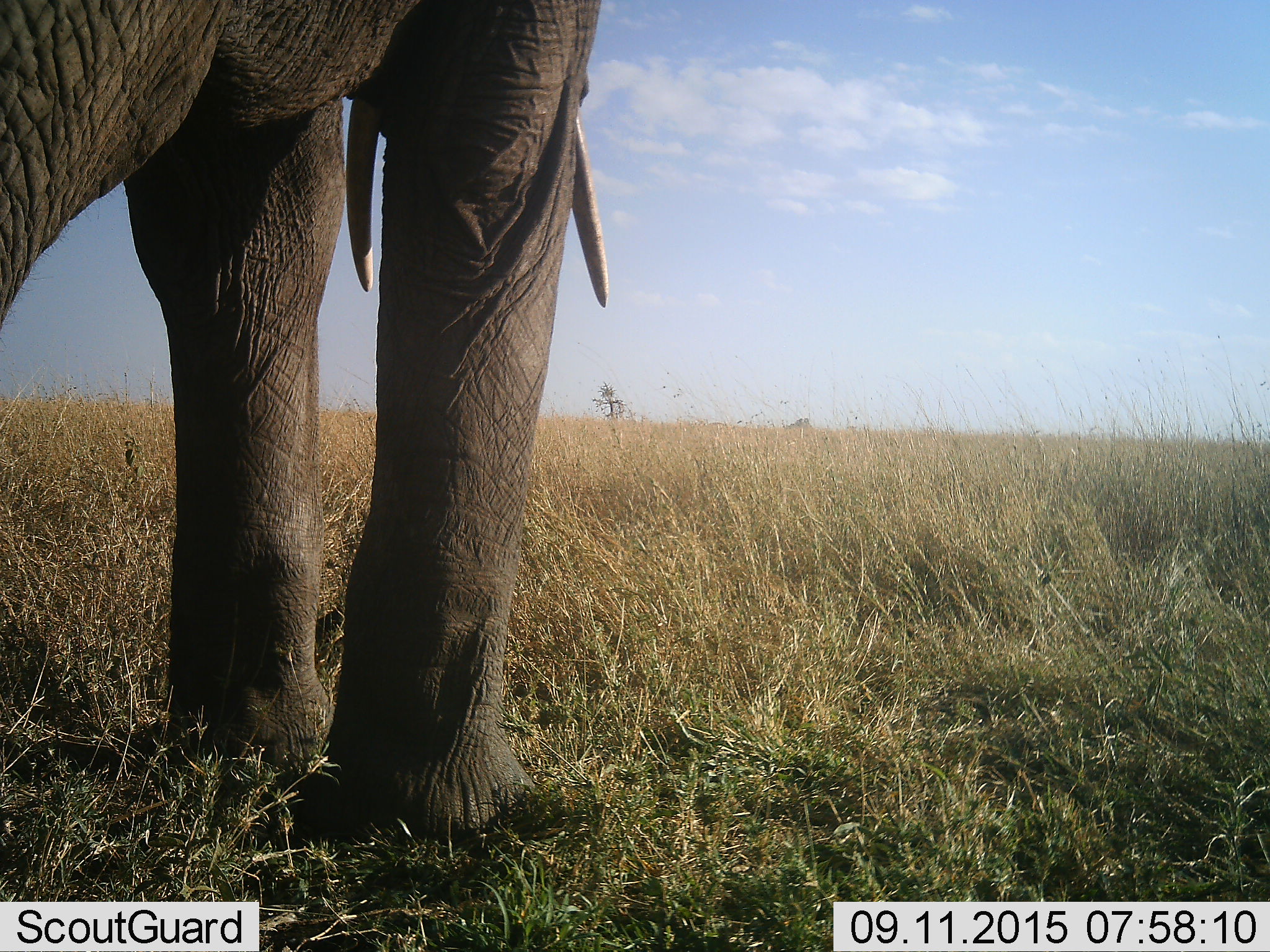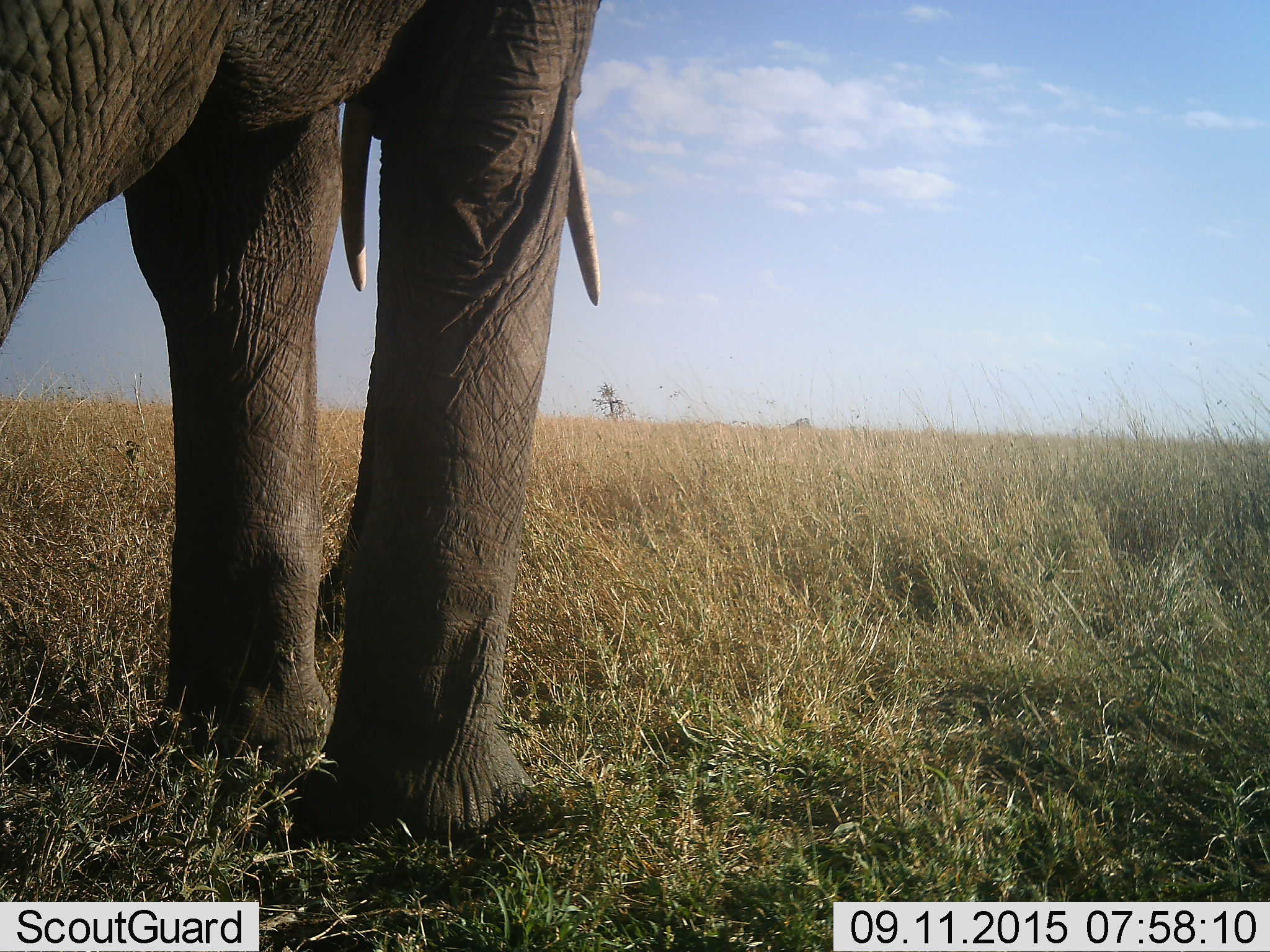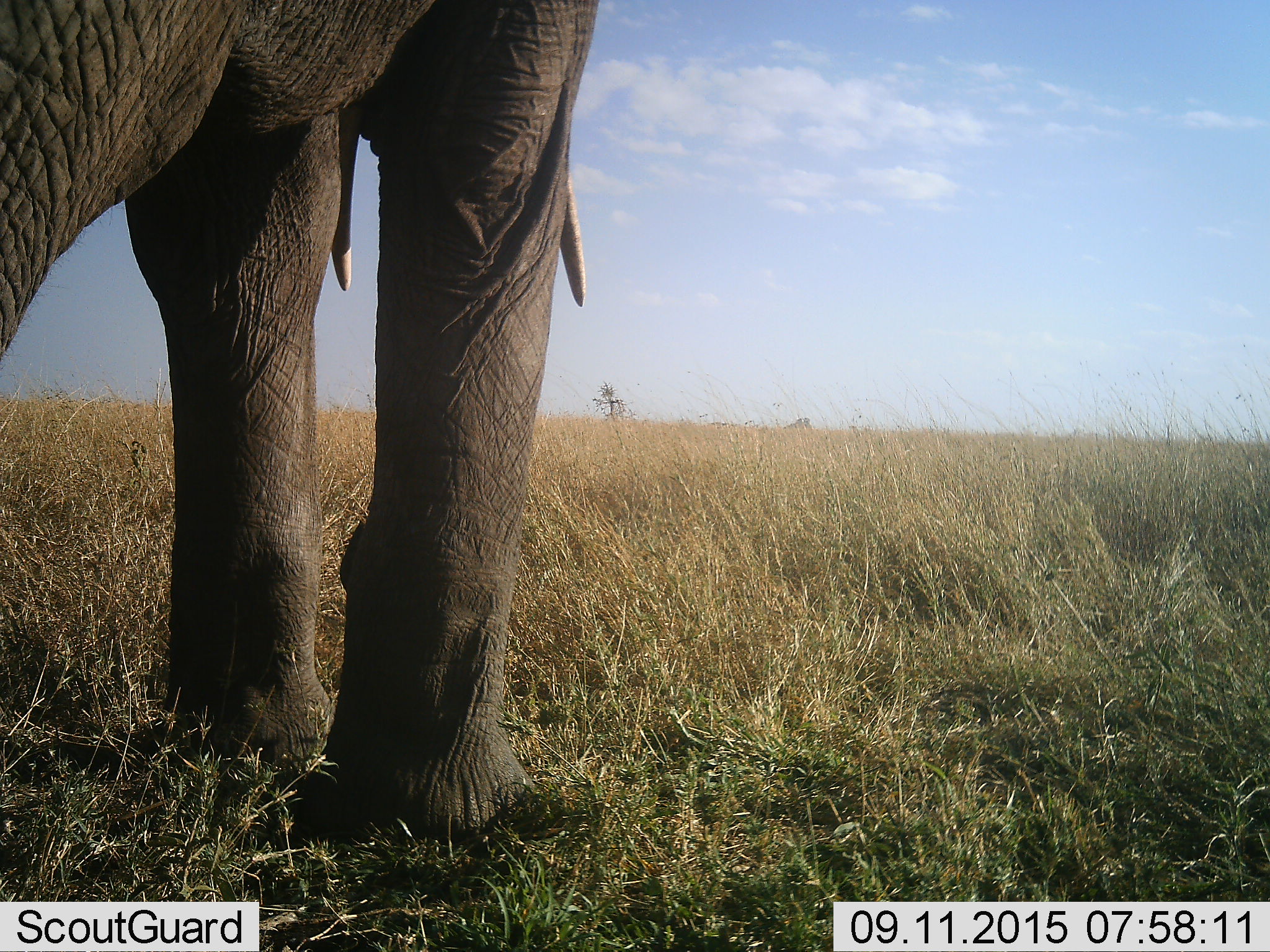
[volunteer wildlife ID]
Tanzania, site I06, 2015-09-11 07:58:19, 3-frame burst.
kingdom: Animalia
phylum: Chordata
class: Mammalia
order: Proboscidea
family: Elephantidae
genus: Loxodonta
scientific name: Loxodonta africana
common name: african bush elephant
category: elephant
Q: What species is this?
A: Elephant (african bush elephant) (Loxodonta africana).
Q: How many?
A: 1.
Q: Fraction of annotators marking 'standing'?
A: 100%.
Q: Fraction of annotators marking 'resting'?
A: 0%.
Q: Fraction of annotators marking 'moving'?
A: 0%.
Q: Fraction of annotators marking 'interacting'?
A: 0%.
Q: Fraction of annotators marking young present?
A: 0%.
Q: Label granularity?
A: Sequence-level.